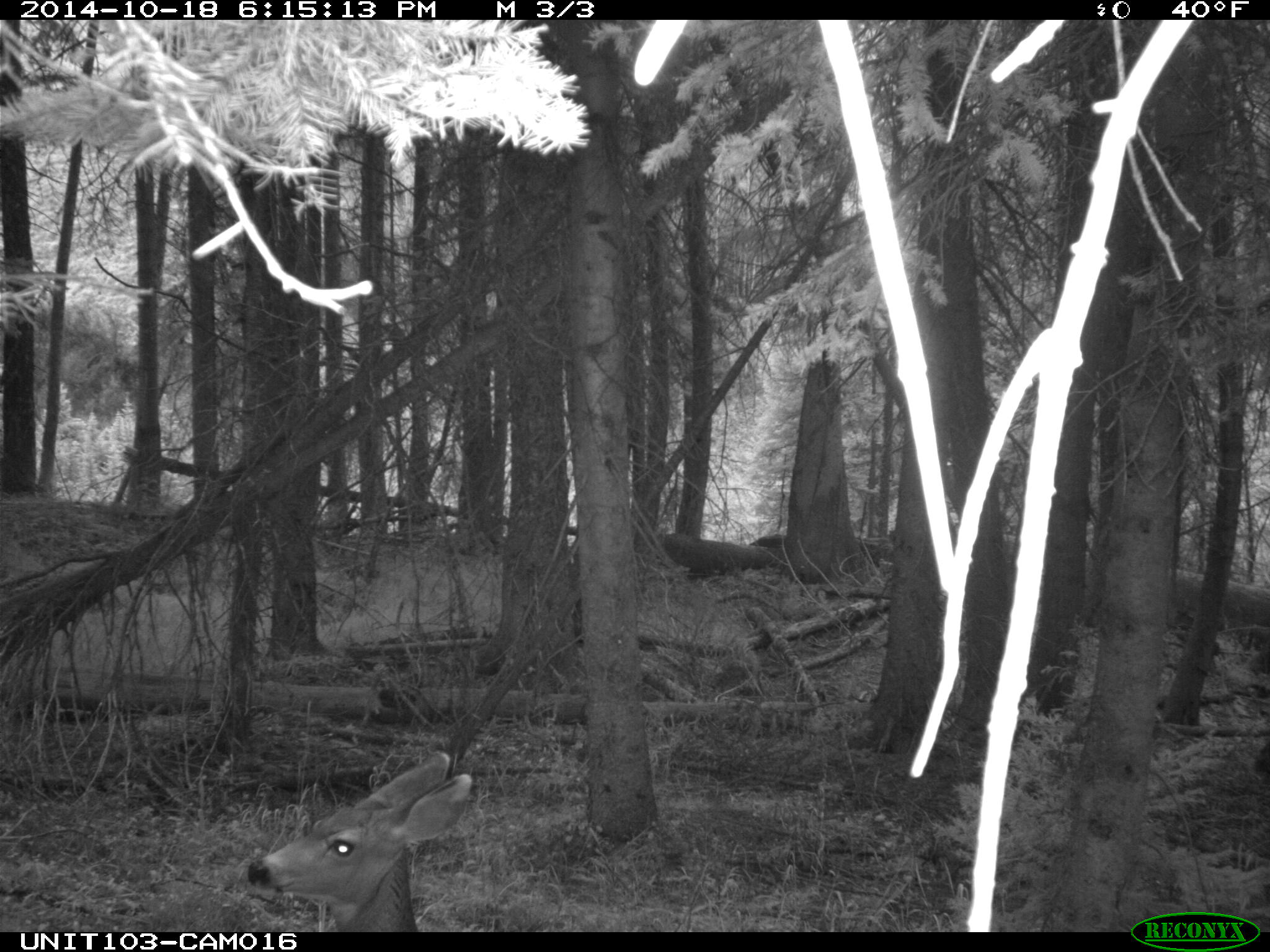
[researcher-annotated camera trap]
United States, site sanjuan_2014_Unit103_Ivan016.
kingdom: Animalia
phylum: Chordata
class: Mammalia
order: Artiodactyla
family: Cervidae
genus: Odocoileus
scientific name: Odocoileus hemionus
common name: mule deer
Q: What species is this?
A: Odocoileus hemionus (mule deer).